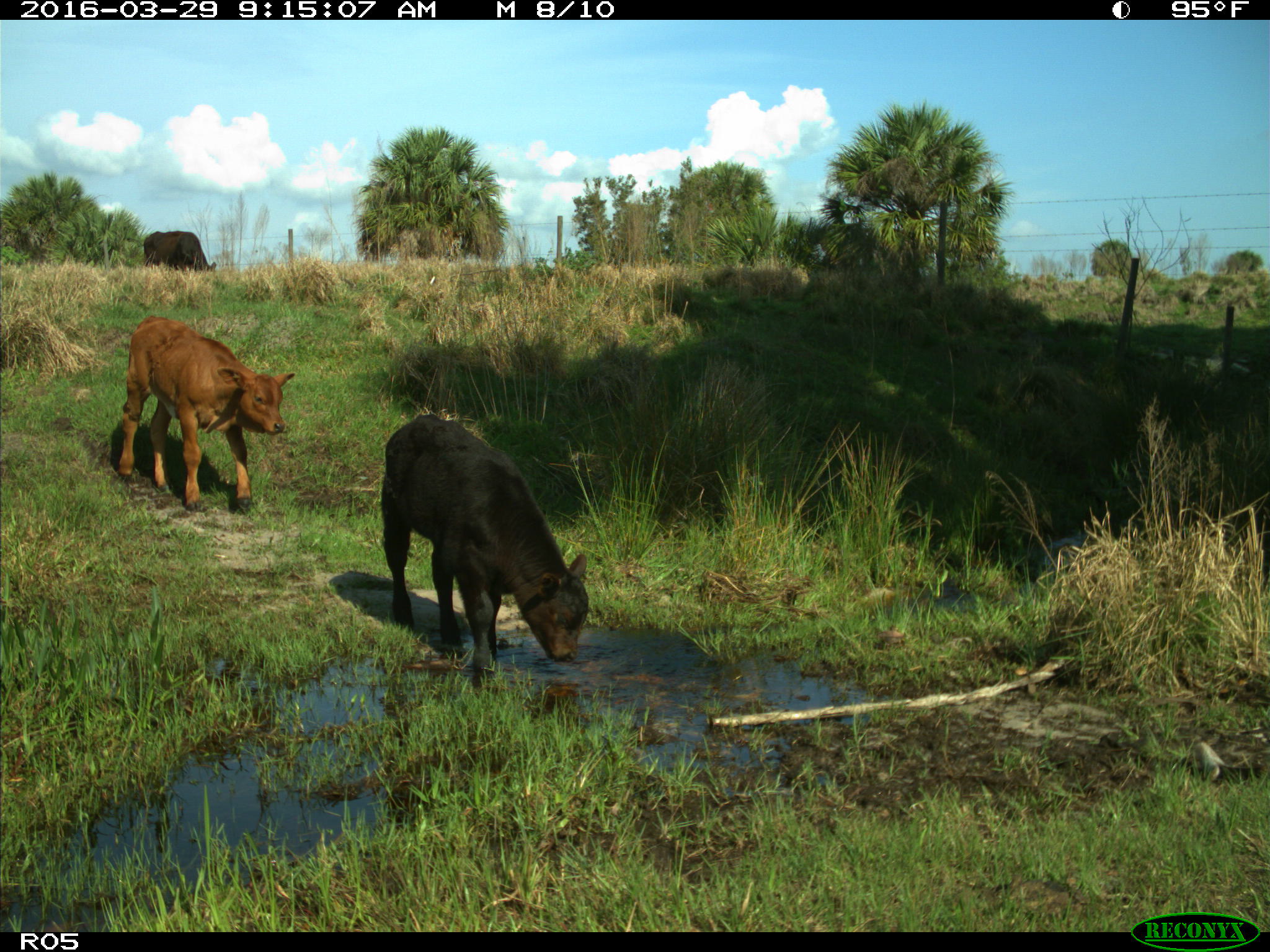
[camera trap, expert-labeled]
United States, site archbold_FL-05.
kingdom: Animalia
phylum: Chordata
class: Mammalia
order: Artiodactyla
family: Bovidae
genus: Bos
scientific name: Bos taurus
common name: domestic cow